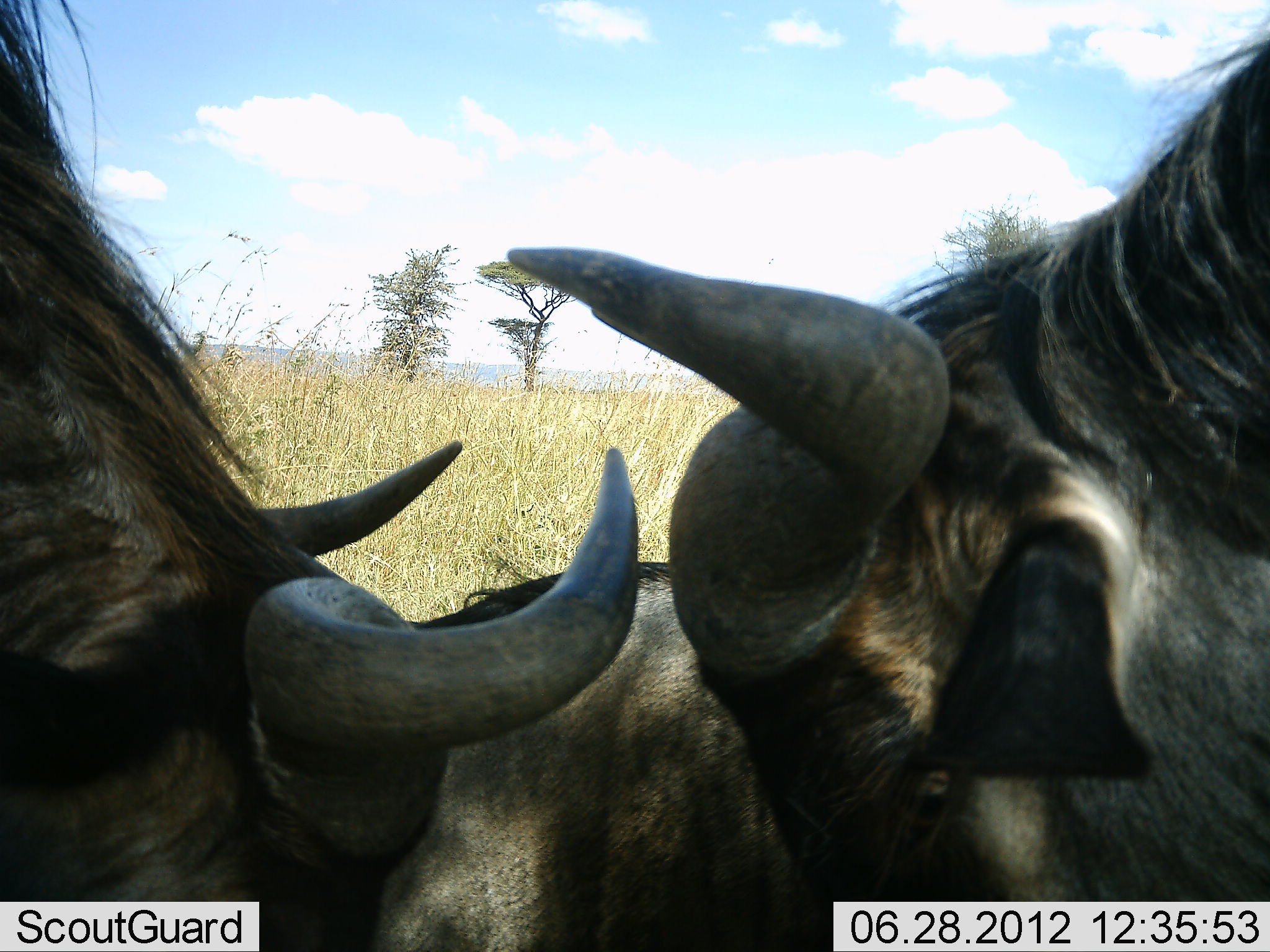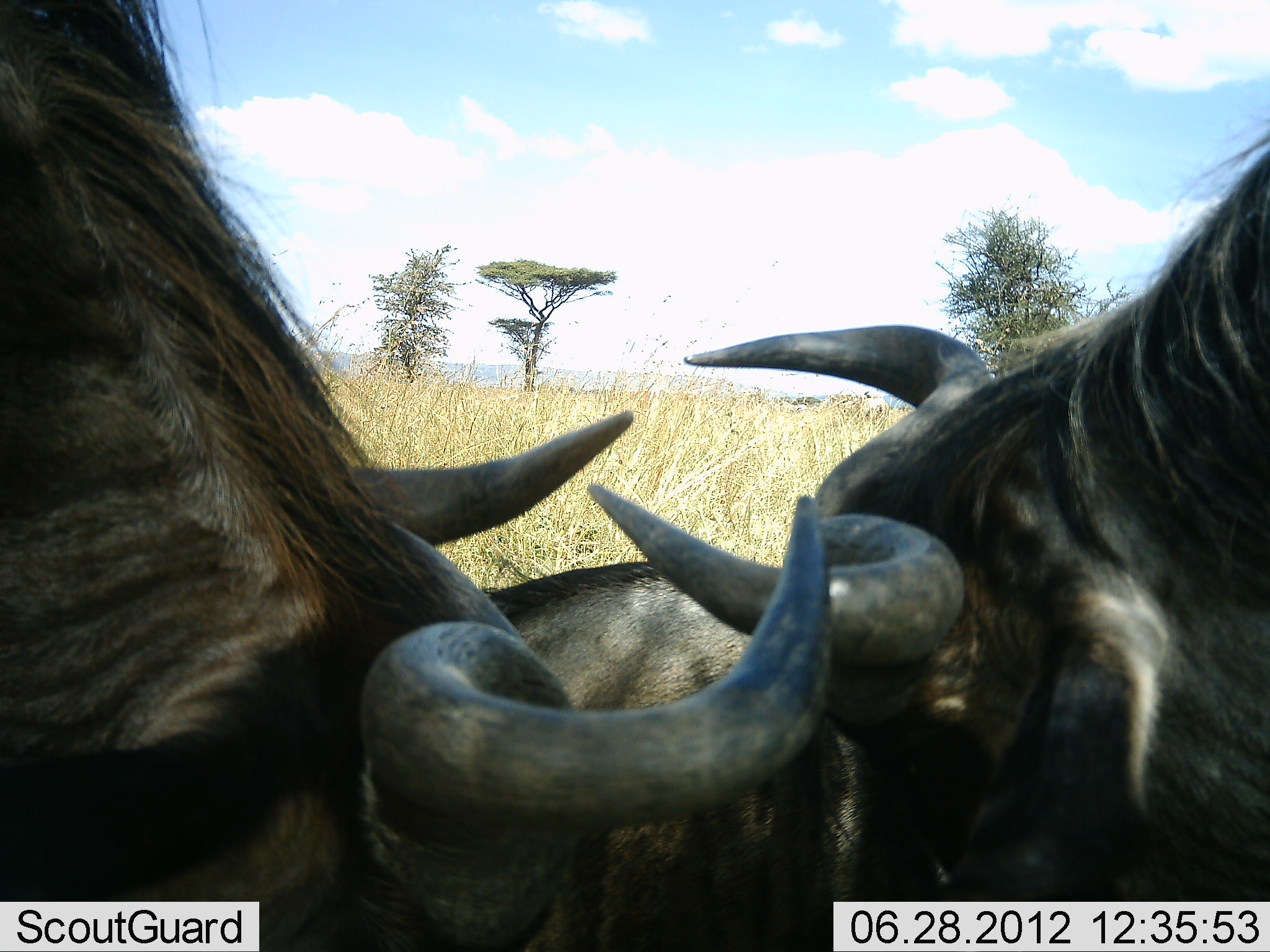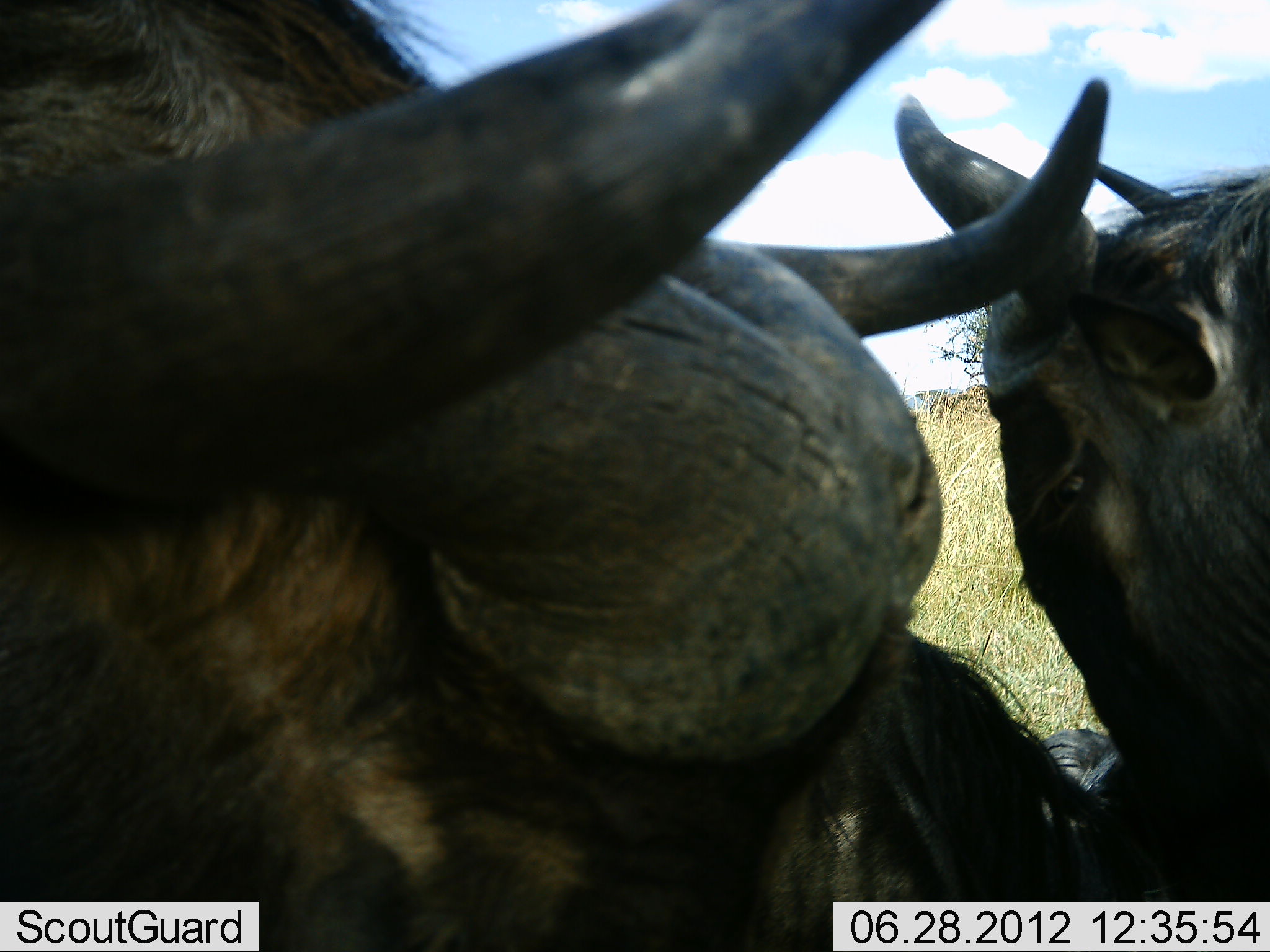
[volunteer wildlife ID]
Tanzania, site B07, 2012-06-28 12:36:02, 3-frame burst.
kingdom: Animalia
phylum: Chordata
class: Mammalia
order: Artiodactyla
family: Bovidae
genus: Connochaetes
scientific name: Connochaetes taurinus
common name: blue wildebeest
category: wildebeest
Wildebeest (blue wildebeest) (Connochaetes taurinus), count 3. Behavior (volunteer vote fractions): standing 80%, resting 70%, moving 20%, interacting 70%. Young present (vote fraction): 0%. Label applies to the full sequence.